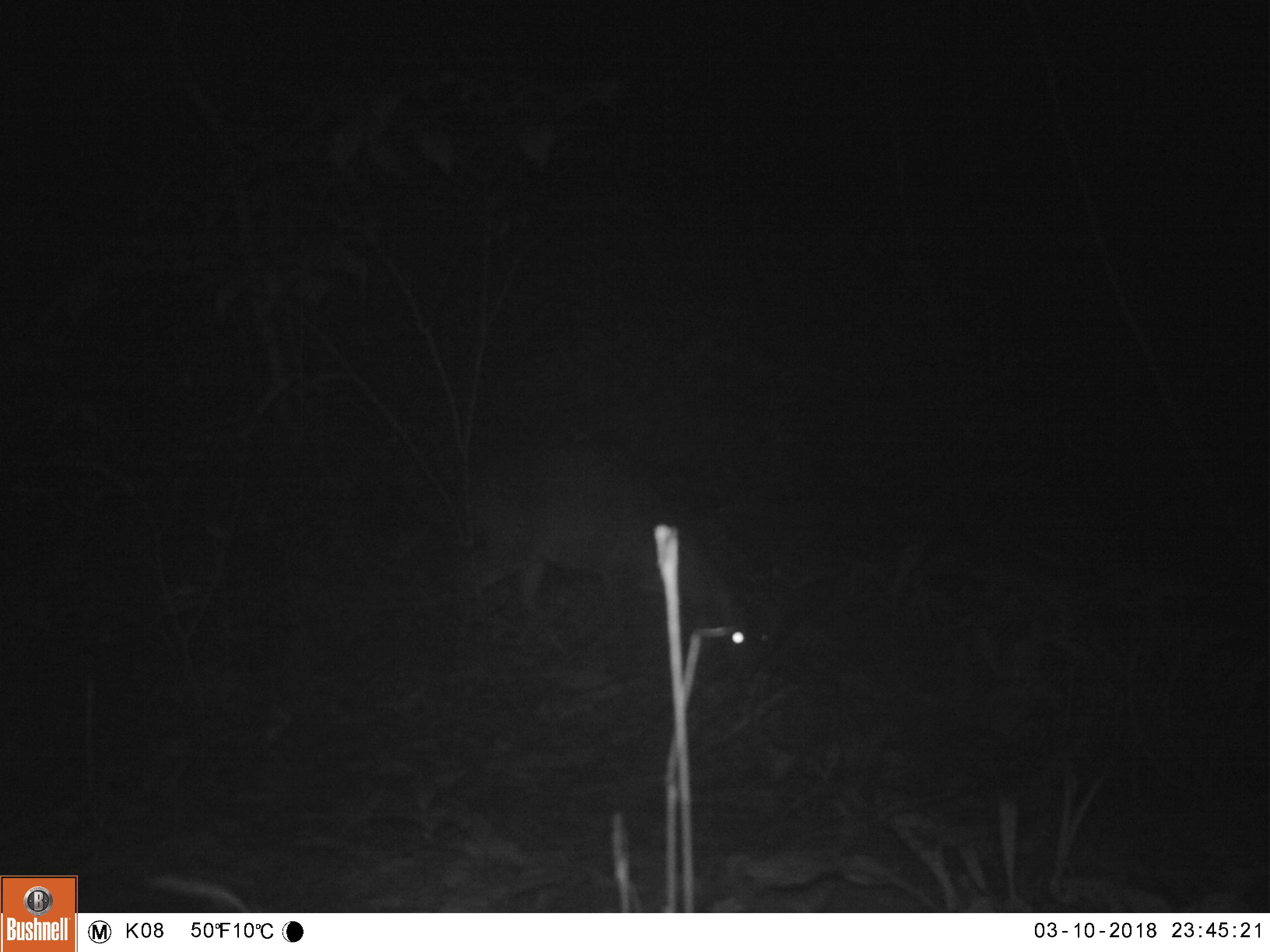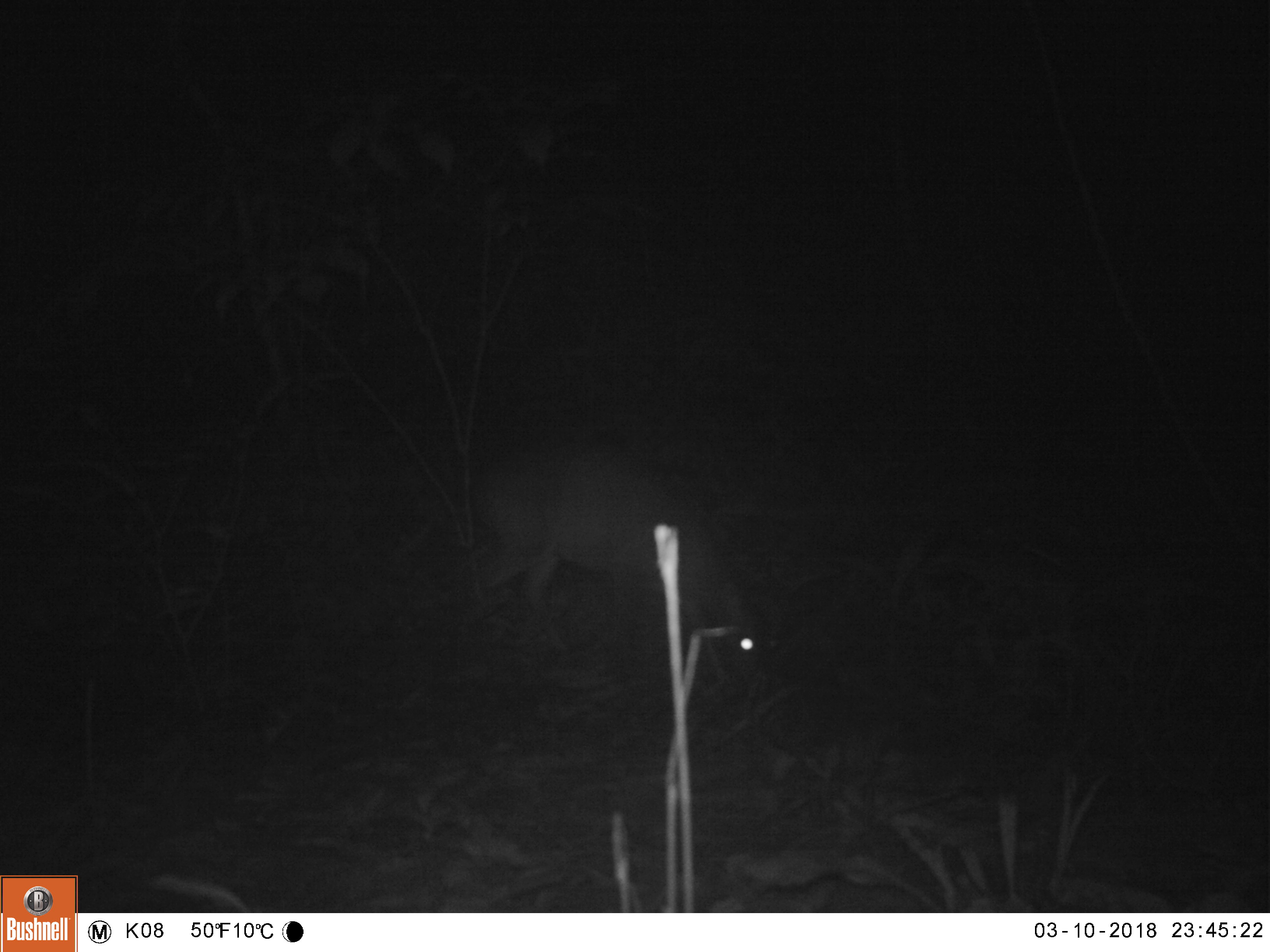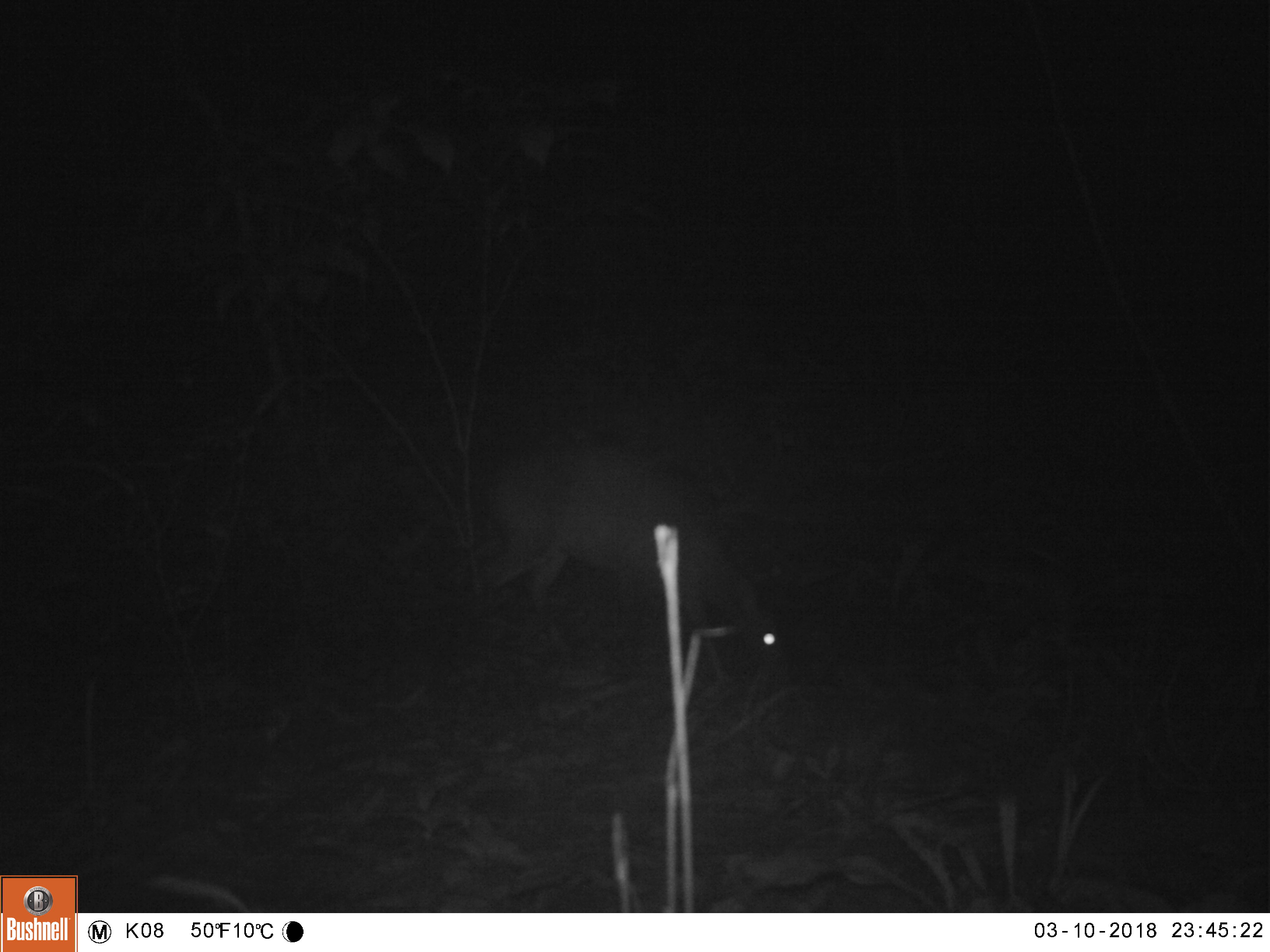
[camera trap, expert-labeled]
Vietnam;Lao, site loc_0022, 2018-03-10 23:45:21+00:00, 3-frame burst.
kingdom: Animalia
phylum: Chordata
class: Mammalia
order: Artiodactyla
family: Cervidae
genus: Muntiacus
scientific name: Muntiacus vuquangensis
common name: large-antlered muntjac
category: large antlered muntjac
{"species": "large antlered muntjac (large-antlered muntjac) (Muntiacus vuquangensis)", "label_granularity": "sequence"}